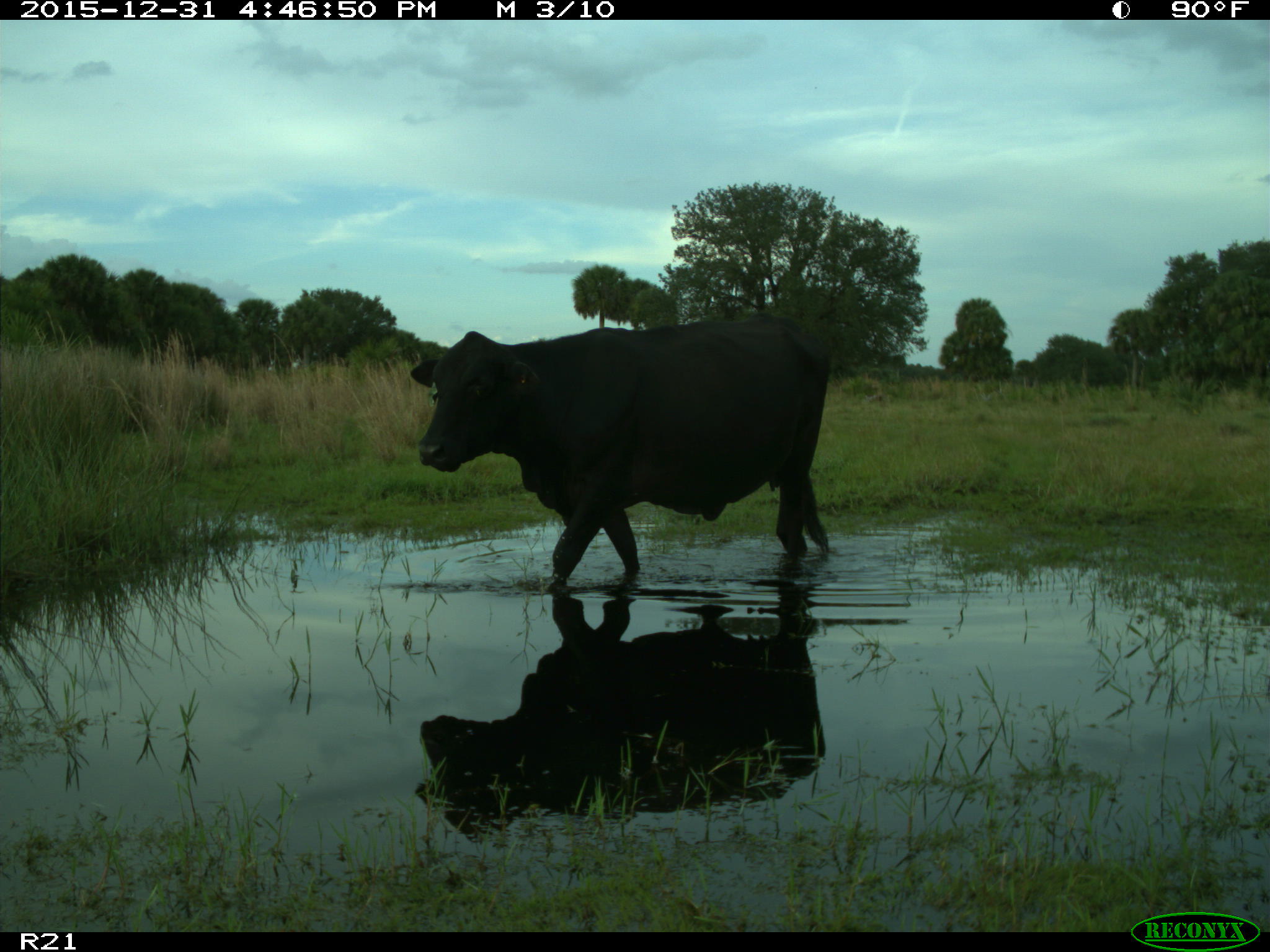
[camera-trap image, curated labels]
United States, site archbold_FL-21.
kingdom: Animalia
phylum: Chordata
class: Mammalia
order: Artiodactyla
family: Bovidae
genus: Bos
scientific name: Bos taurus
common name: domestic cow